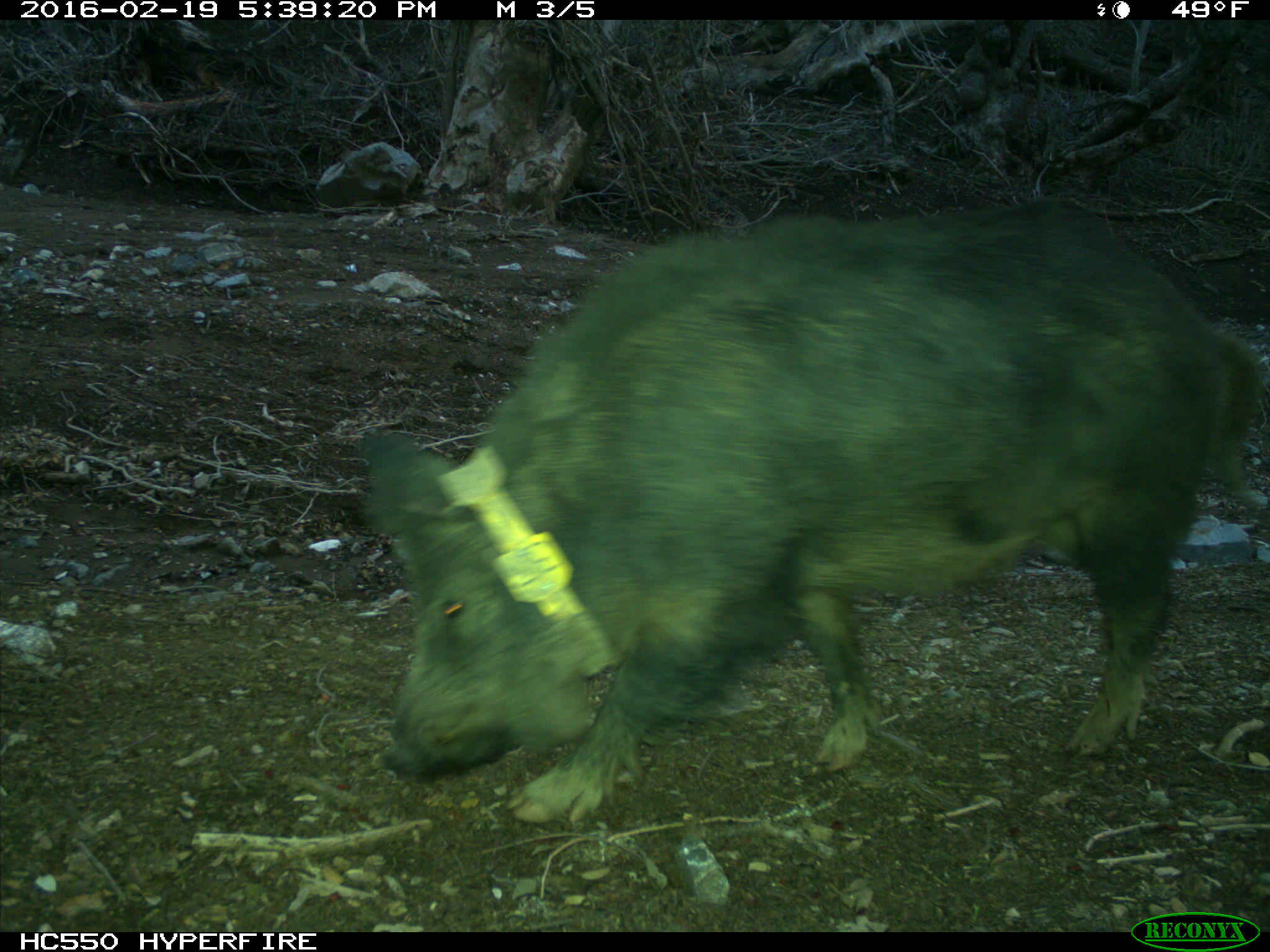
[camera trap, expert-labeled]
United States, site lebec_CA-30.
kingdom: Animalia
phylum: Chordata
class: Mammalia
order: Artiodactyla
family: Suidae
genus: Sus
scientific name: Sus scrofa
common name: wild boar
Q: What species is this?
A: Sus scrofa (wild boar).